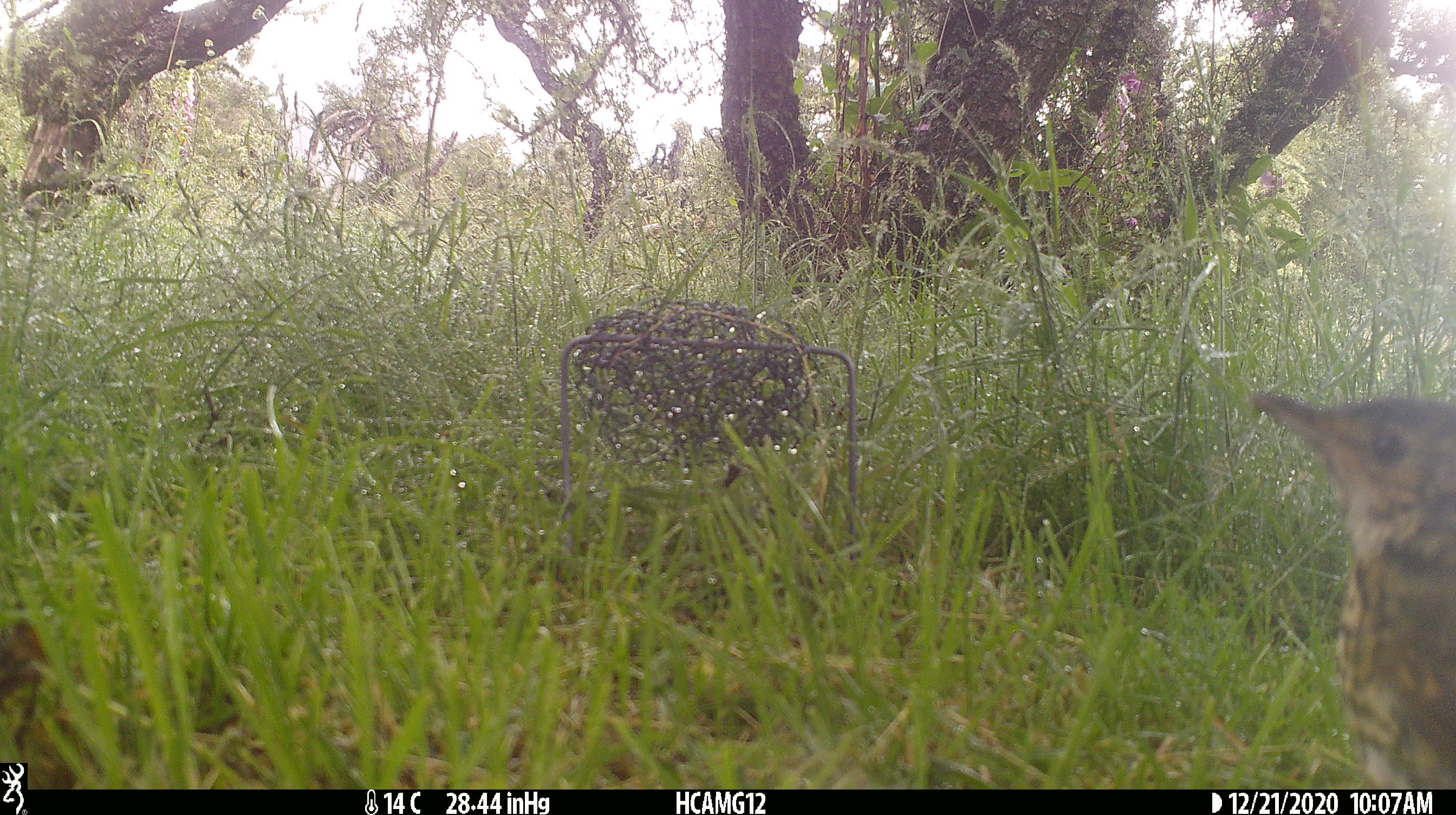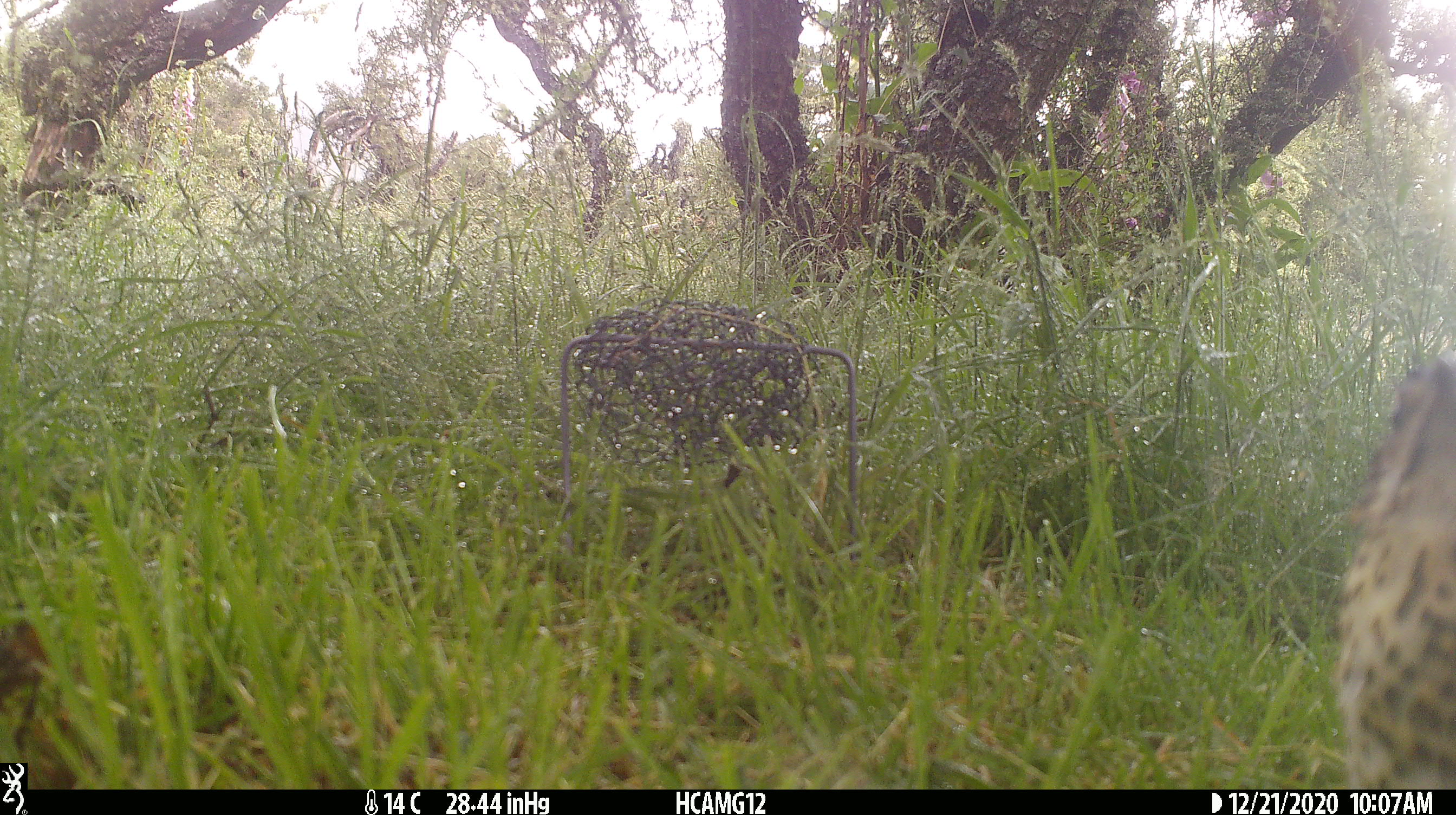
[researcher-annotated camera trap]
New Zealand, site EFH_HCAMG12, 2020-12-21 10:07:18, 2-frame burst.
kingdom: Animalia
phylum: Chordata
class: Aves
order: Passeriformes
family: Turdidae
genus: Turdus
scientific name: Turdus philomelos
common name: song thrush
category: thrush